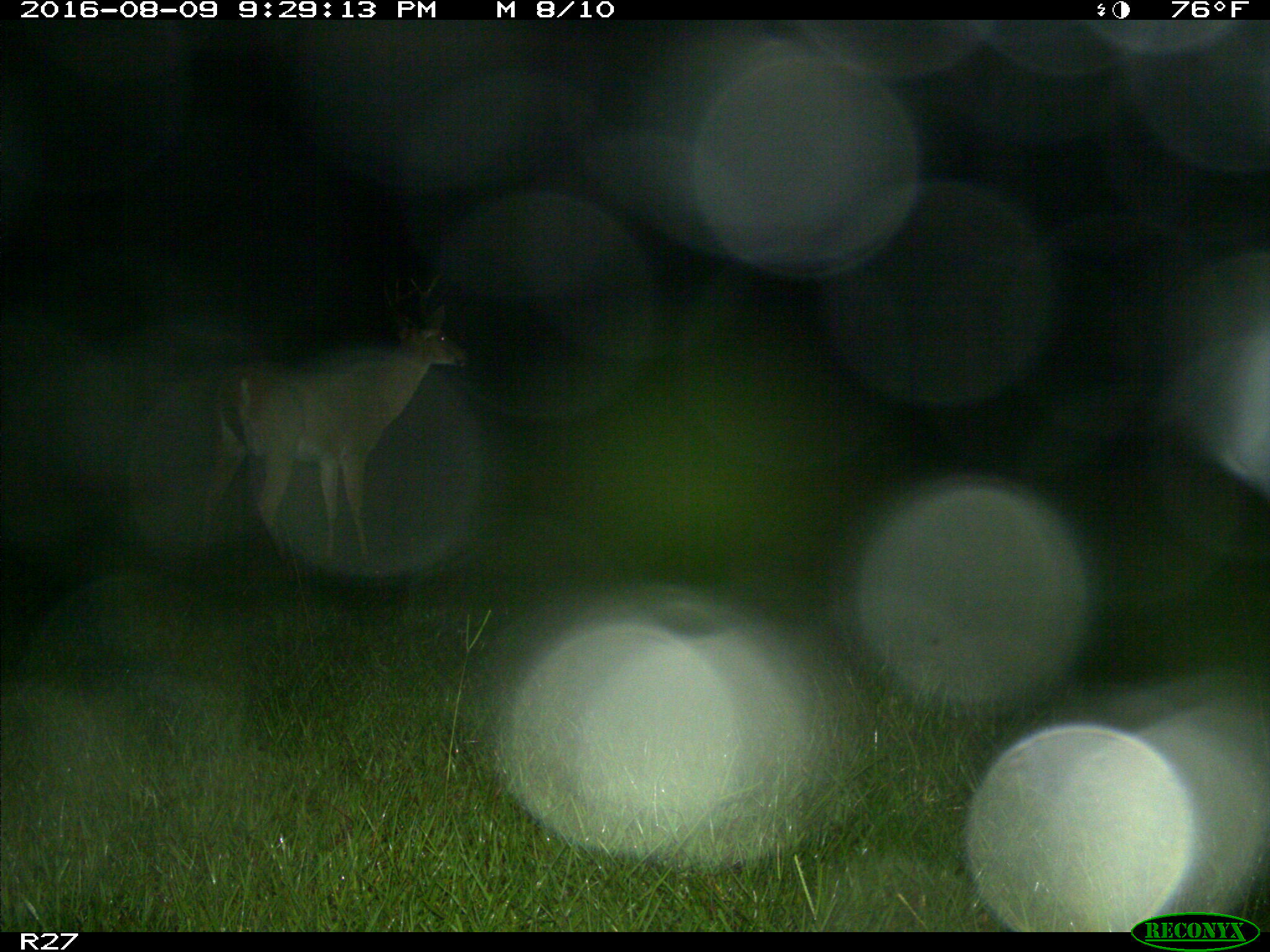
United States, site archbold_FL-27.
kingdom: Animalia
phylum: Chordata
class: Mammalia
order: Artiodactyla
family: Cervidae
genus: Odocoileus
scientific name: Odocoileus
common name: deer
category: unidentified deer